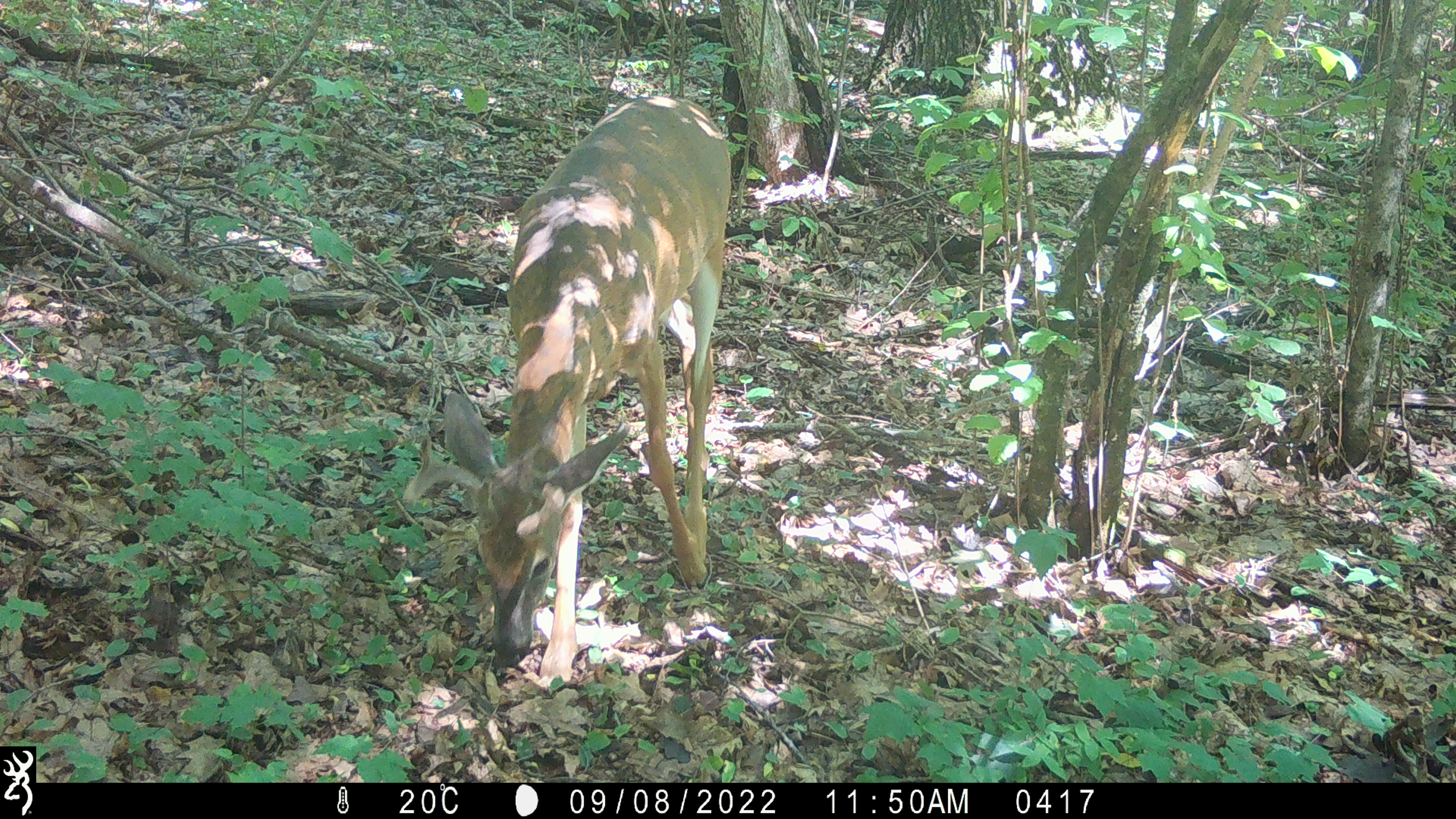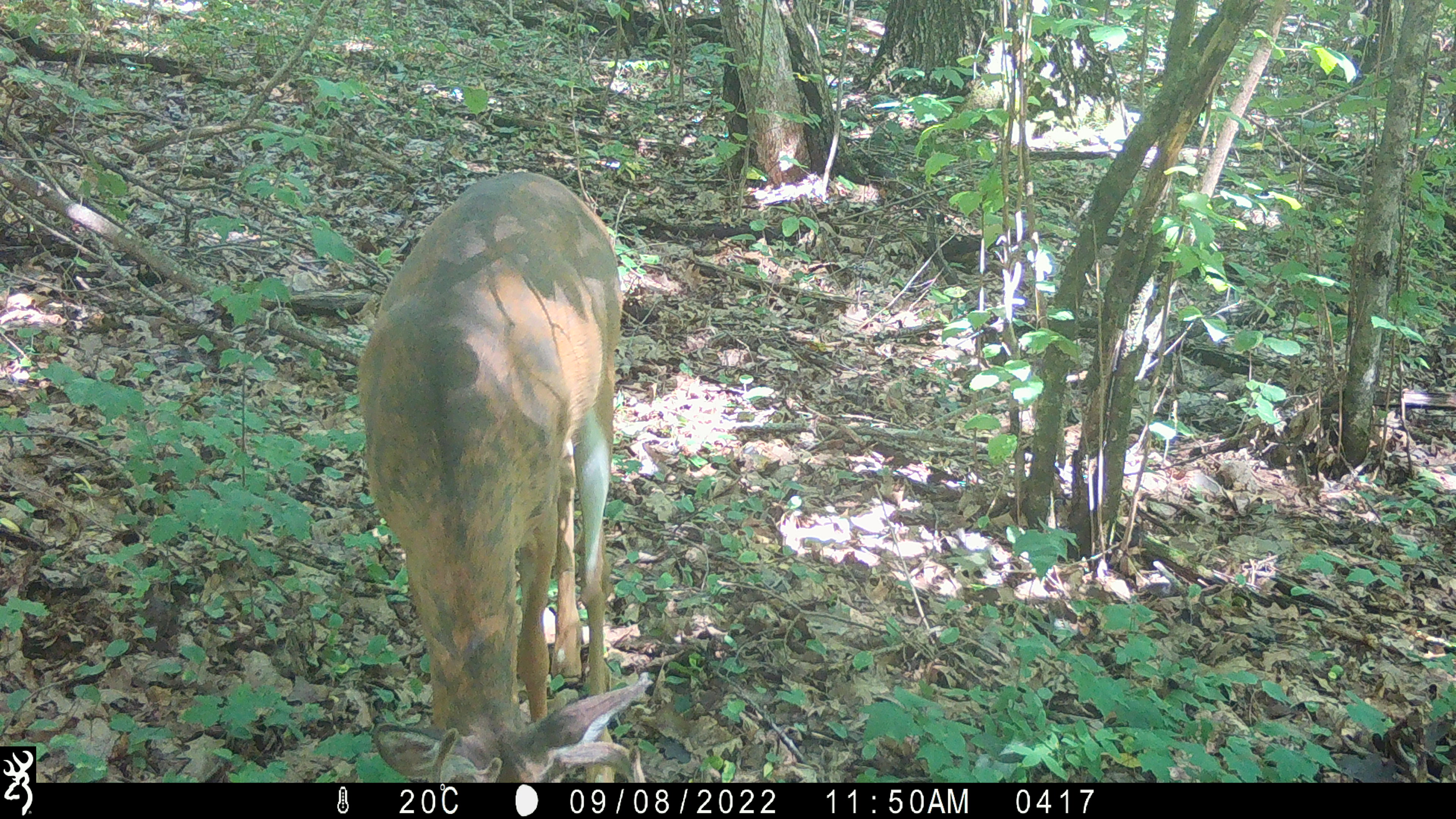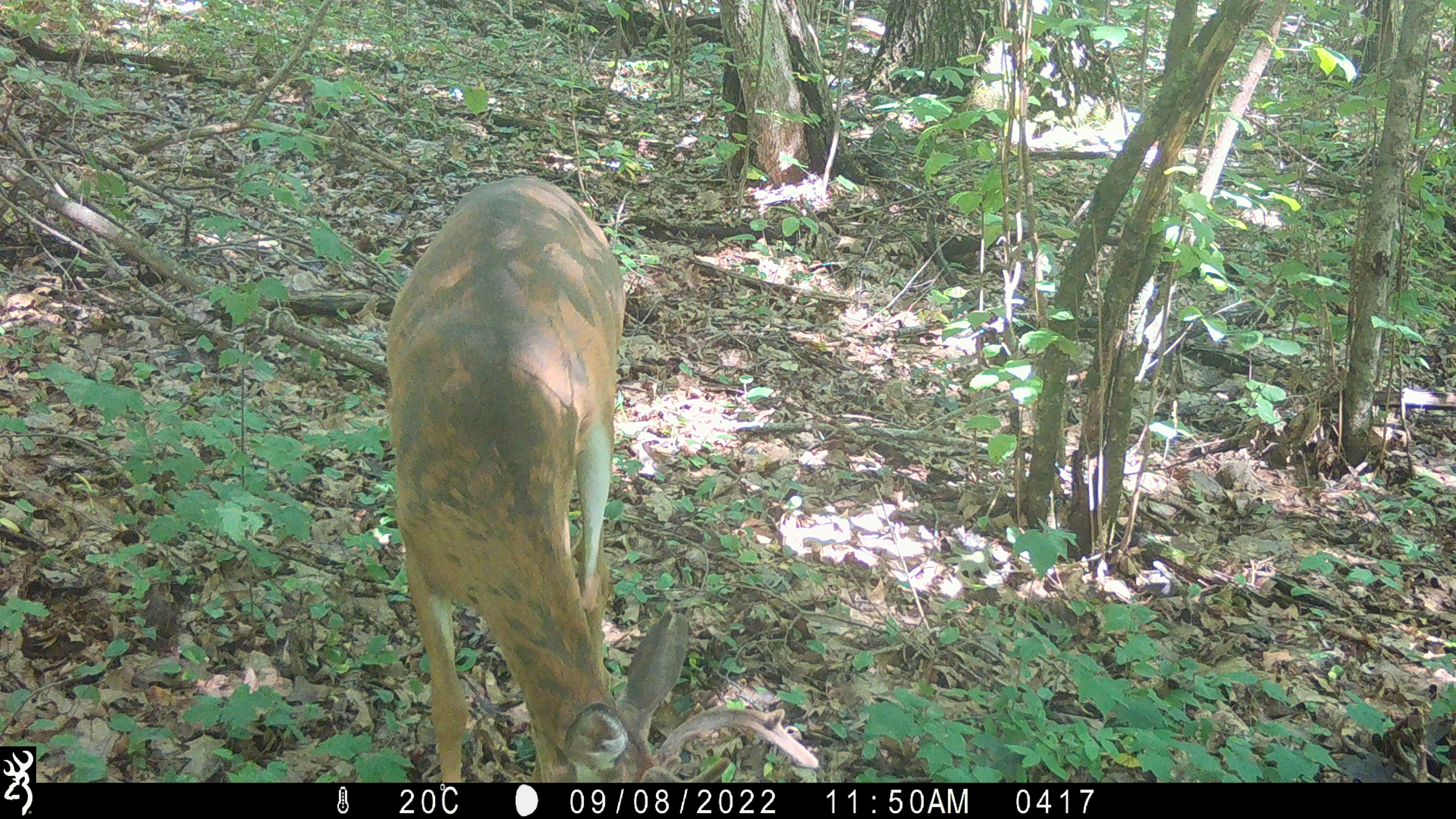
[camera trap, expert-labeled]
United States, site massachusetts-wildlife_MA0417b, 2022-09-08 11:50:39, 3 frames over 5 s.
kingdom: Animalia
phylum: Chordata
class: Mammalia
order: Artiodactyla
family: Cervidae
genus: Odocoileus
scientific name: Odocoileus virginianus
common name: white-tailed deer